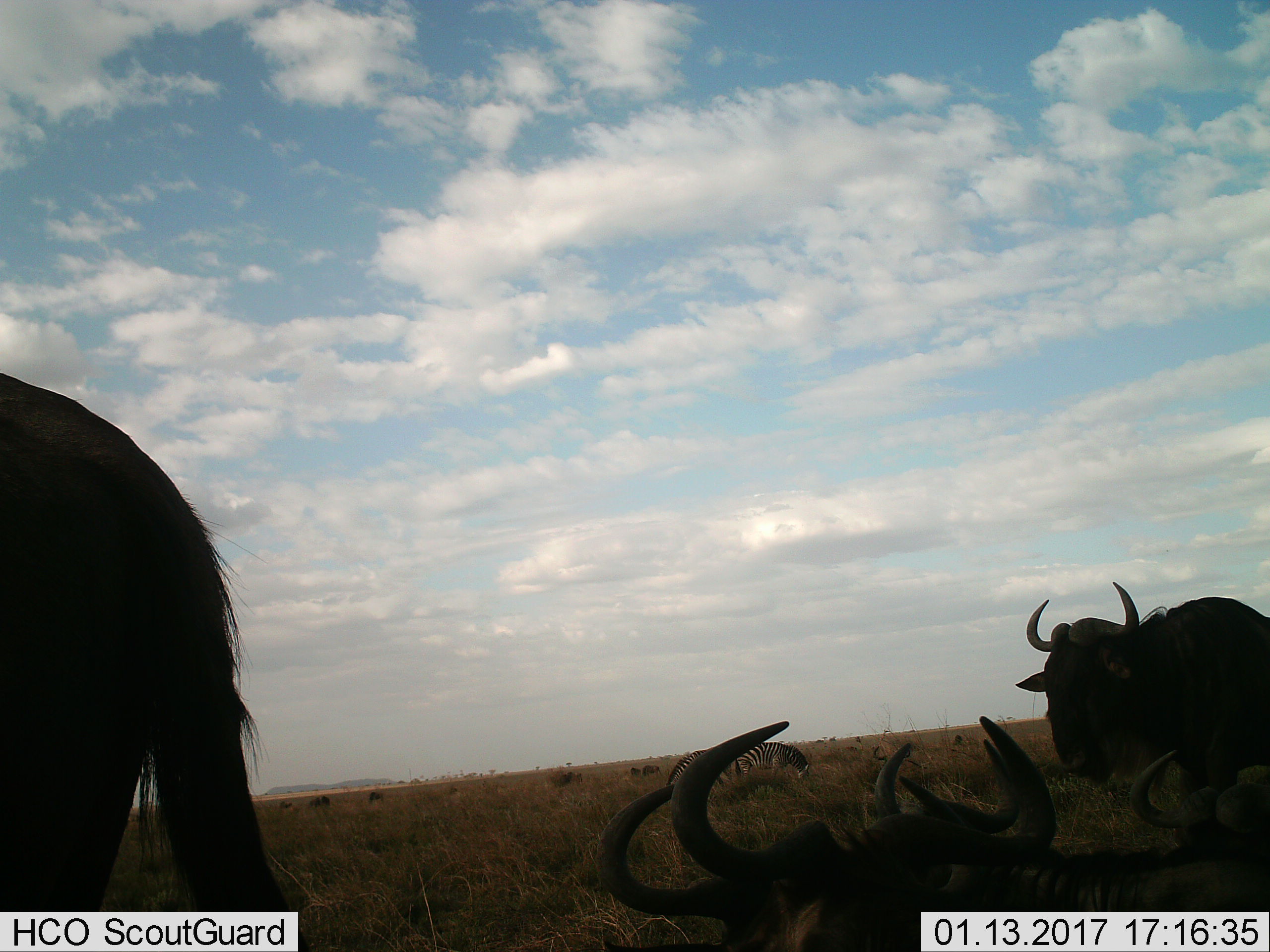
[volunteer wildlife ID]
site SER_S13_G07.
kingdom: Animalia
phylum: Chordata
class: Mammalia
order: Artiodactyla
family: Bovidae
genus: Connochaetes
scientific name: Connochaetes taurinus taurinus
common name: blue wildebeest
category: wildebeestblue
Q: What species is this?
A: Wildebeestblue (blue wildebeest) (Connochaetes taurinus taurinus).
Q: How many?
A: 5.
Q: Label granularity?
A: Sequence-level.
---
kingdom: Animalia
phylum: Chordata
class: Mammalia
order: Perissodactyla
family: Equidae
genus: Equus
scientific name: Equus quagga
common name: plains zebra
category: zebraplains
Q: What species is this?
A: Zebraplains (plains zebra) (Equus quagga).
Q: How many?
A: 2.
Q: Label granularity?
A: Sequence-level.